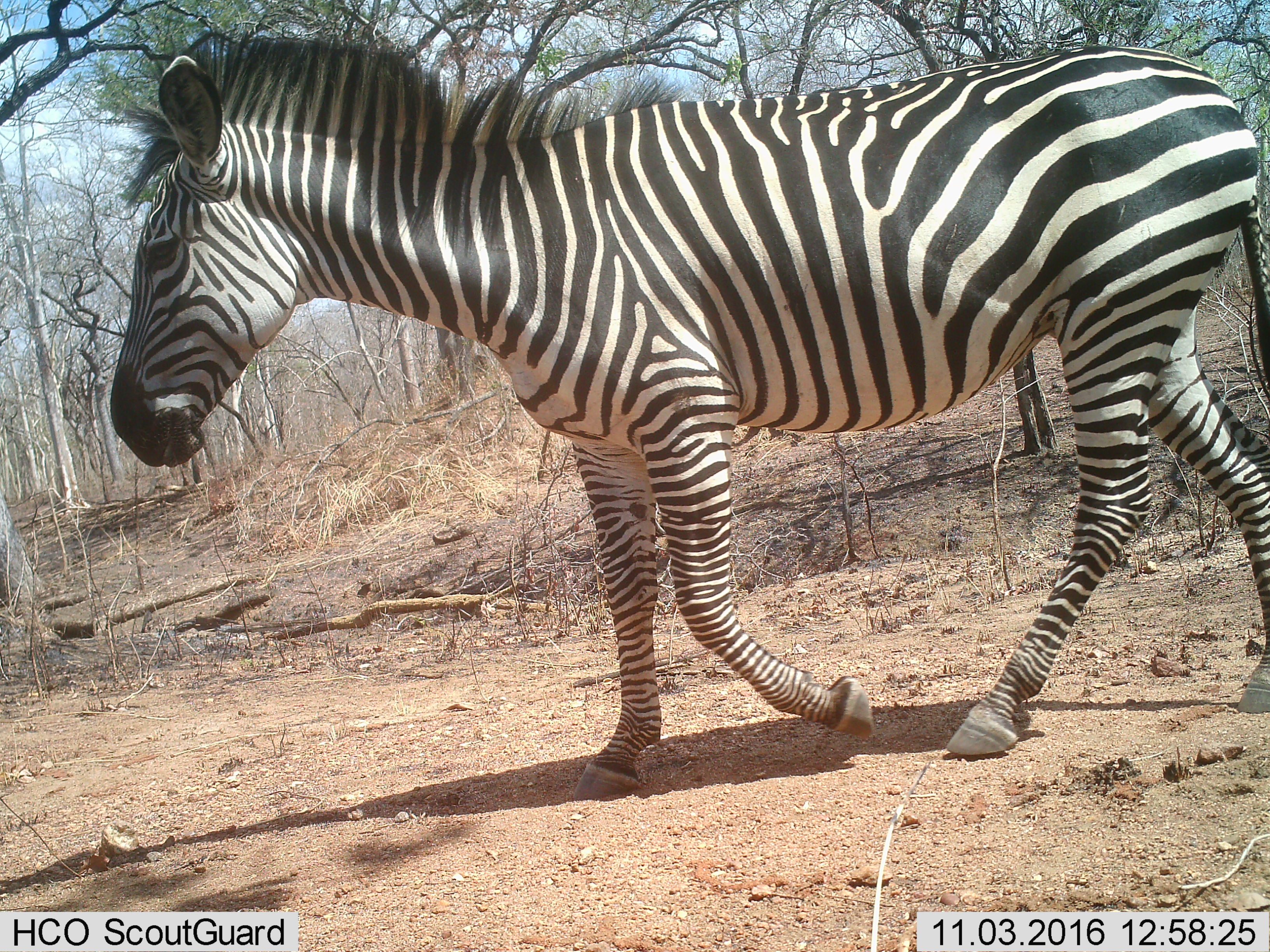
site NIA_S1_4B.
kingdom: Animalia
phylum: Chordata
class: Mammalia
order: Perissodactyla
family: Equidae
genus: Equus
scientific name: Equus quagga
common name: plains zebra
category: zebraplains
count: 1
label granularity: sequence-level